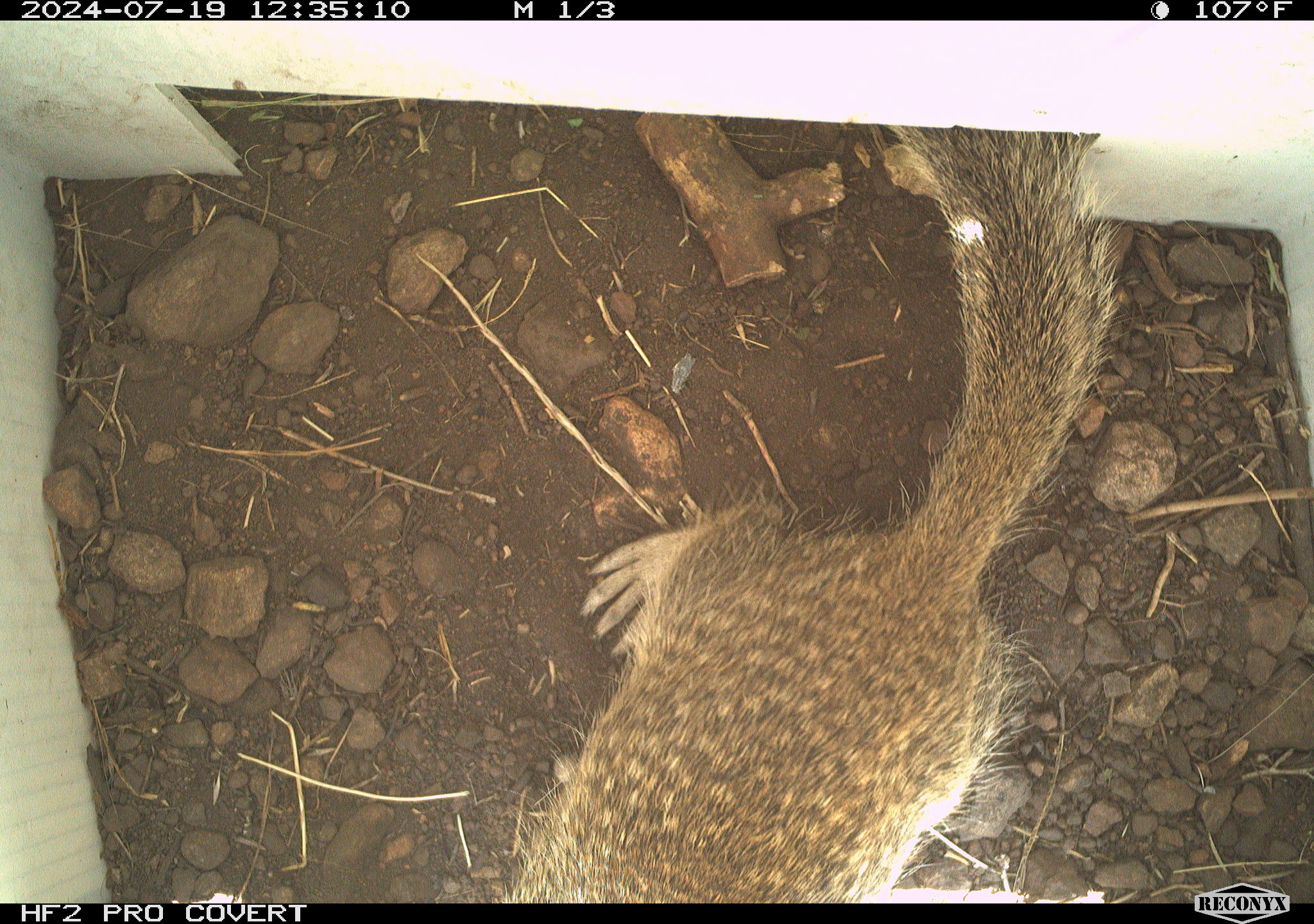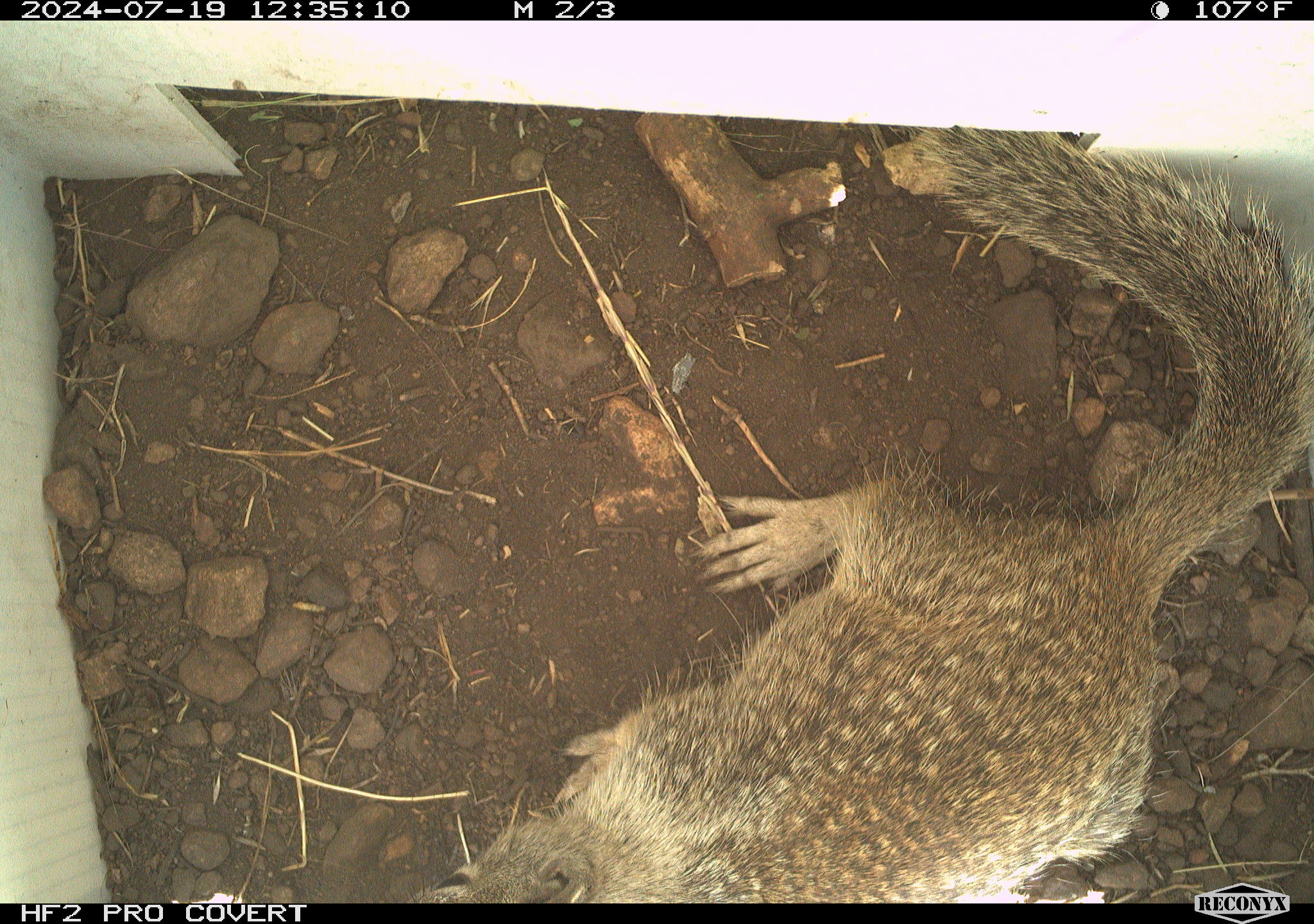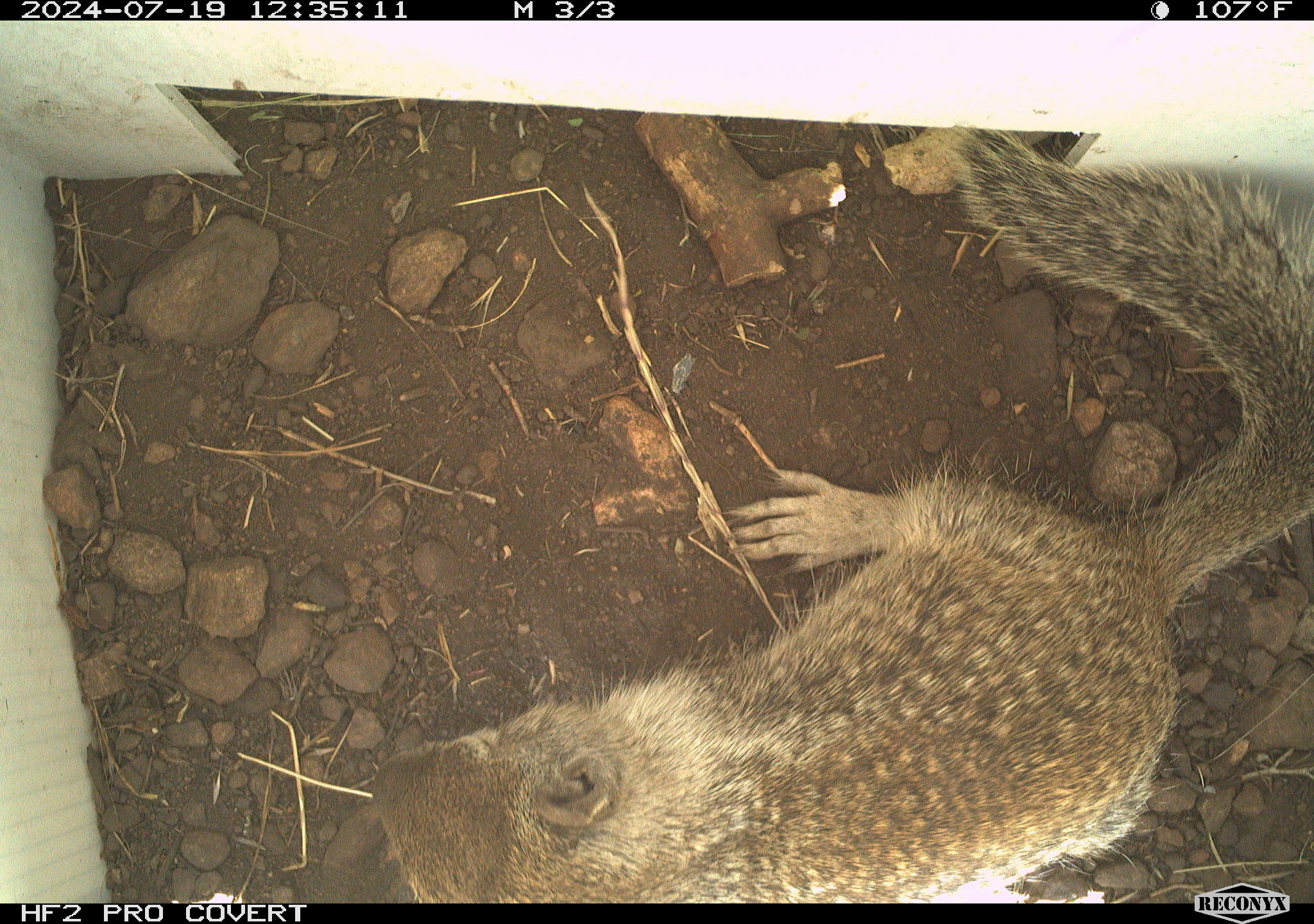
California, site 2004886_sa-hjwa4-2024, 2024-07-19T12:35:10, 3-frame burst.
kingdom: Animalia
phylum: Chordata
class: Mammalia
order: Rodentia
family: Sciuridae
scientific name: Sciuridae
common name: squirrels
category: sciuridae family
Sciuridae family (squirrels) (Sciuridae).